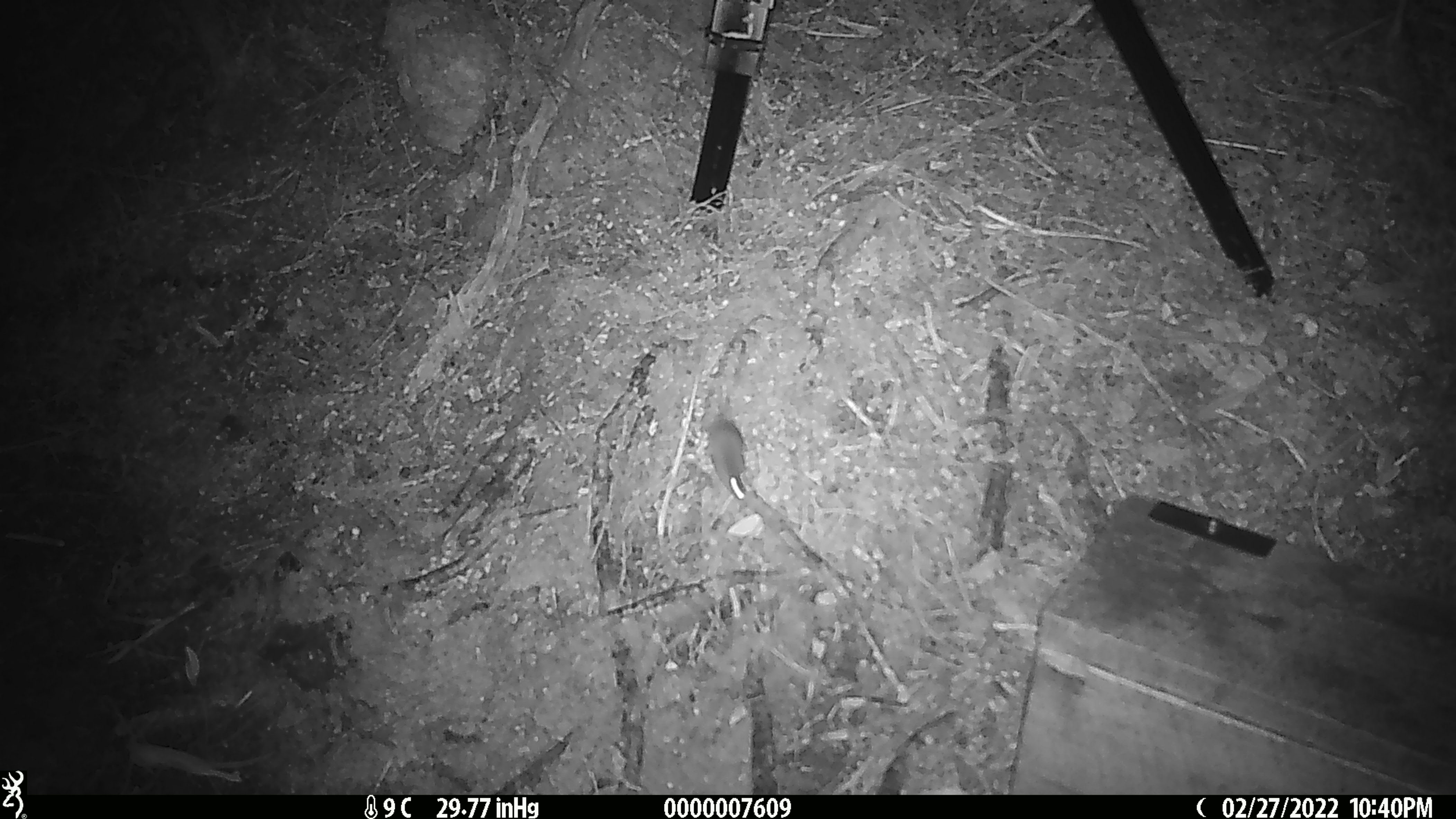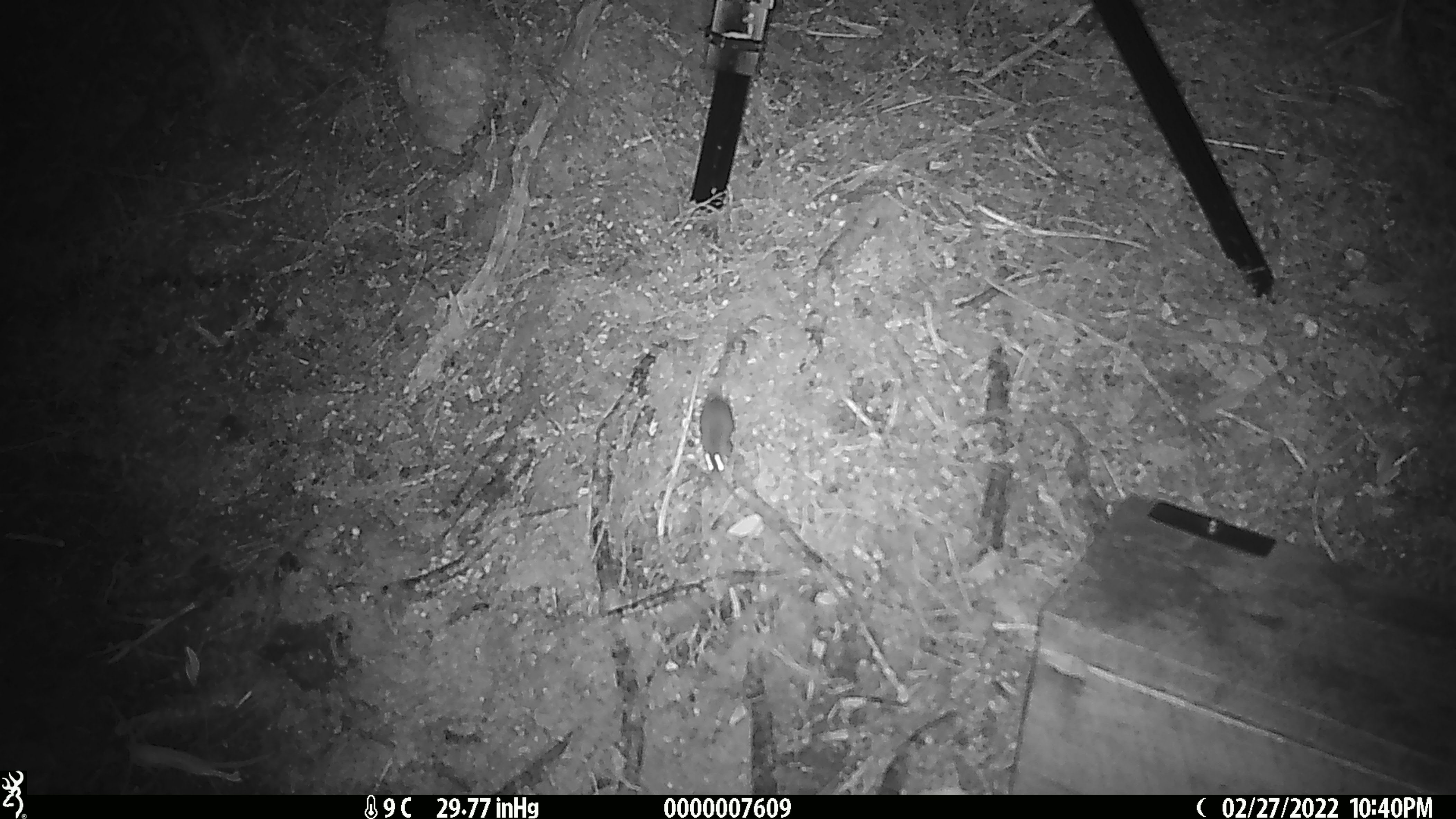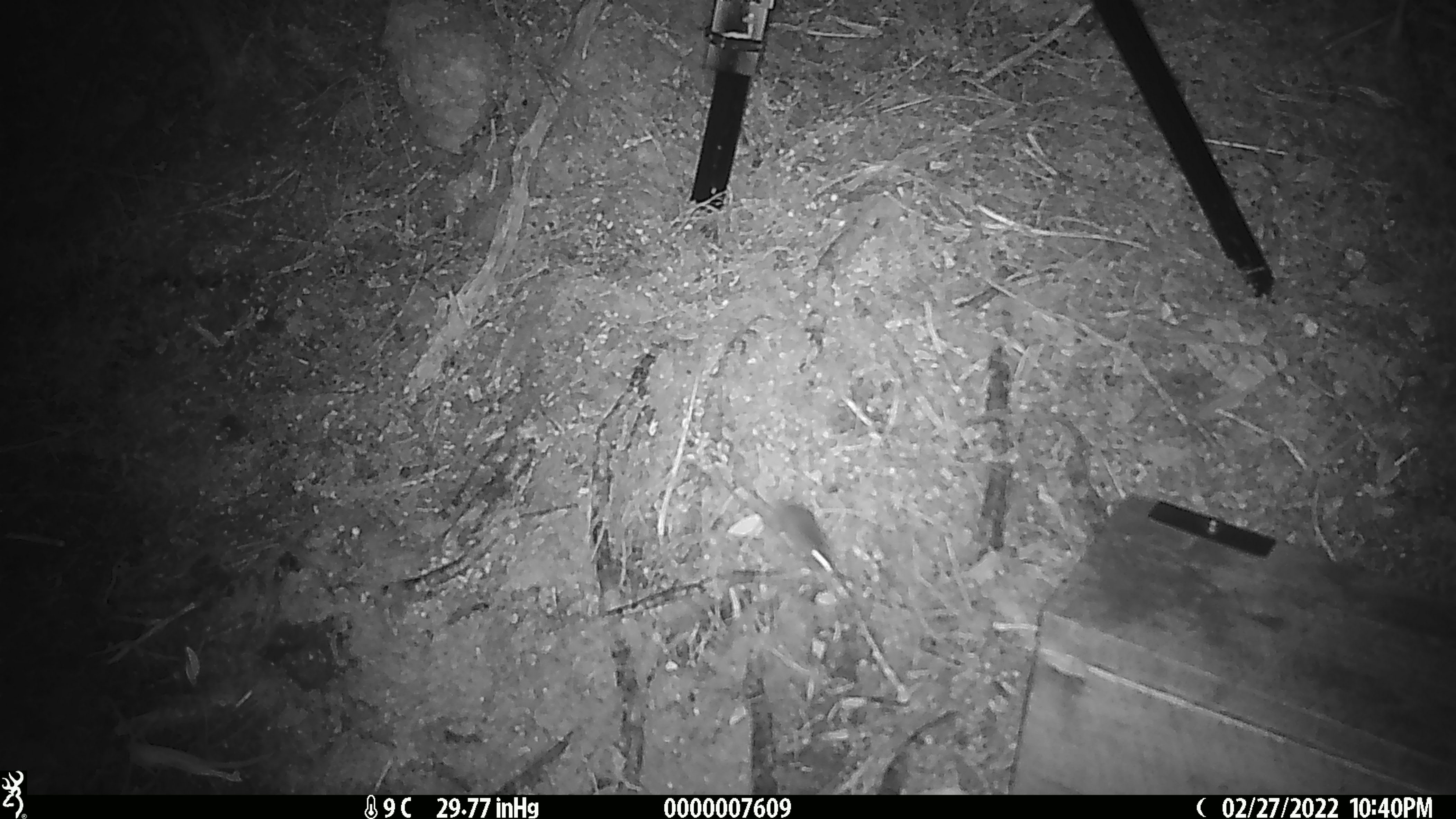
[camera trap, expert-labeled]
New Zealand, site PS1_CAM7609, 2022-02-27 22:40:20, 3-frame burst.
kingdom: Animalia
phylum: Chordata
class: Mammalia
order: Rodentia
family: Muridae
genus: Mus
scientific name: Mus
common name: mouse